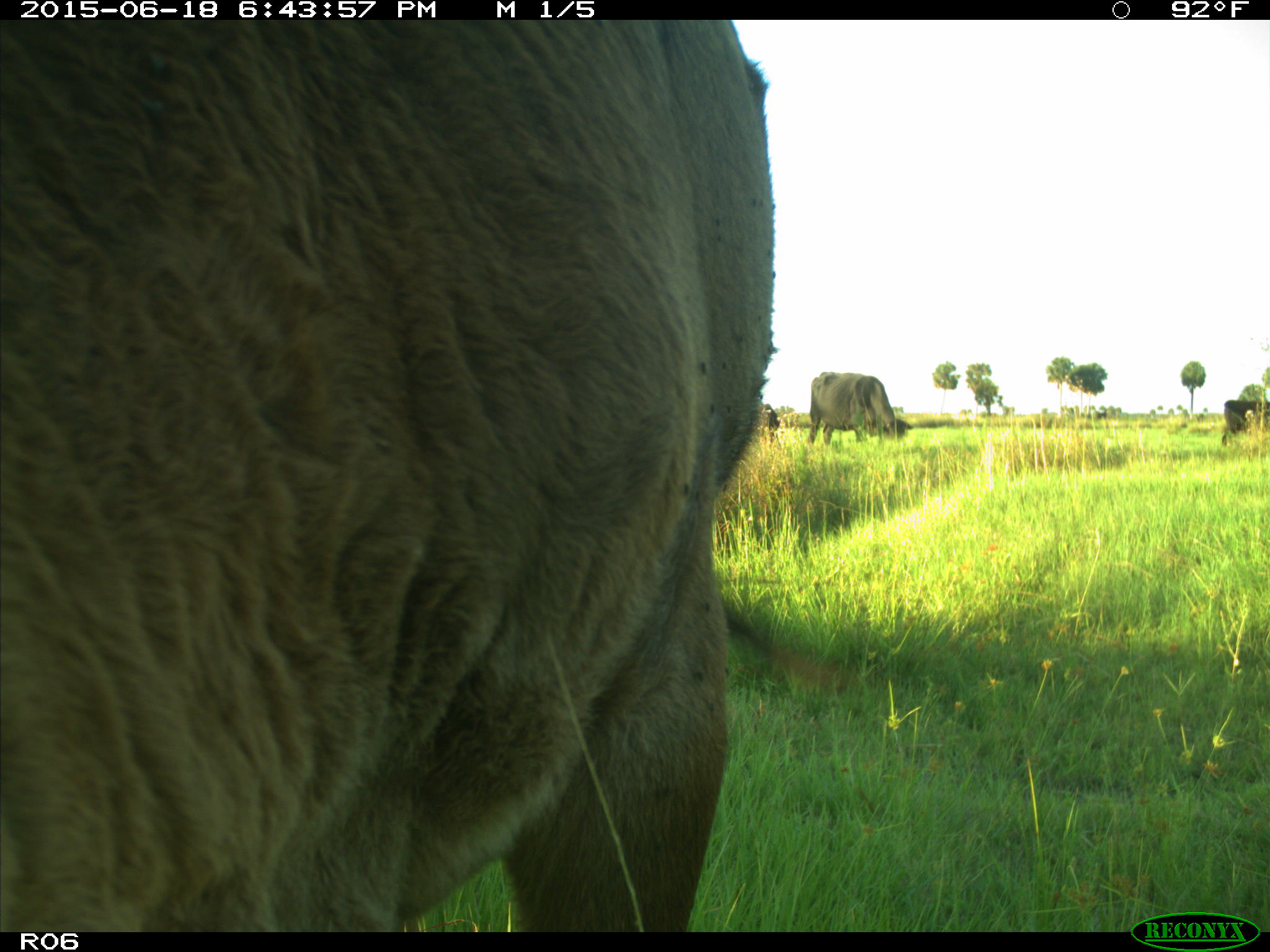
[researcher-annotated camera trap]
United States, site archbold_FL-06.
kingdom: Animalia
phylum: Chordata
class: Mammalia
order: Artiodactyla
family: Bovidae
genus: Bos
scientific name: Bos taurus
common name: domestic cow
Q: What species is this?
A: Bos taurus (domestic cow).